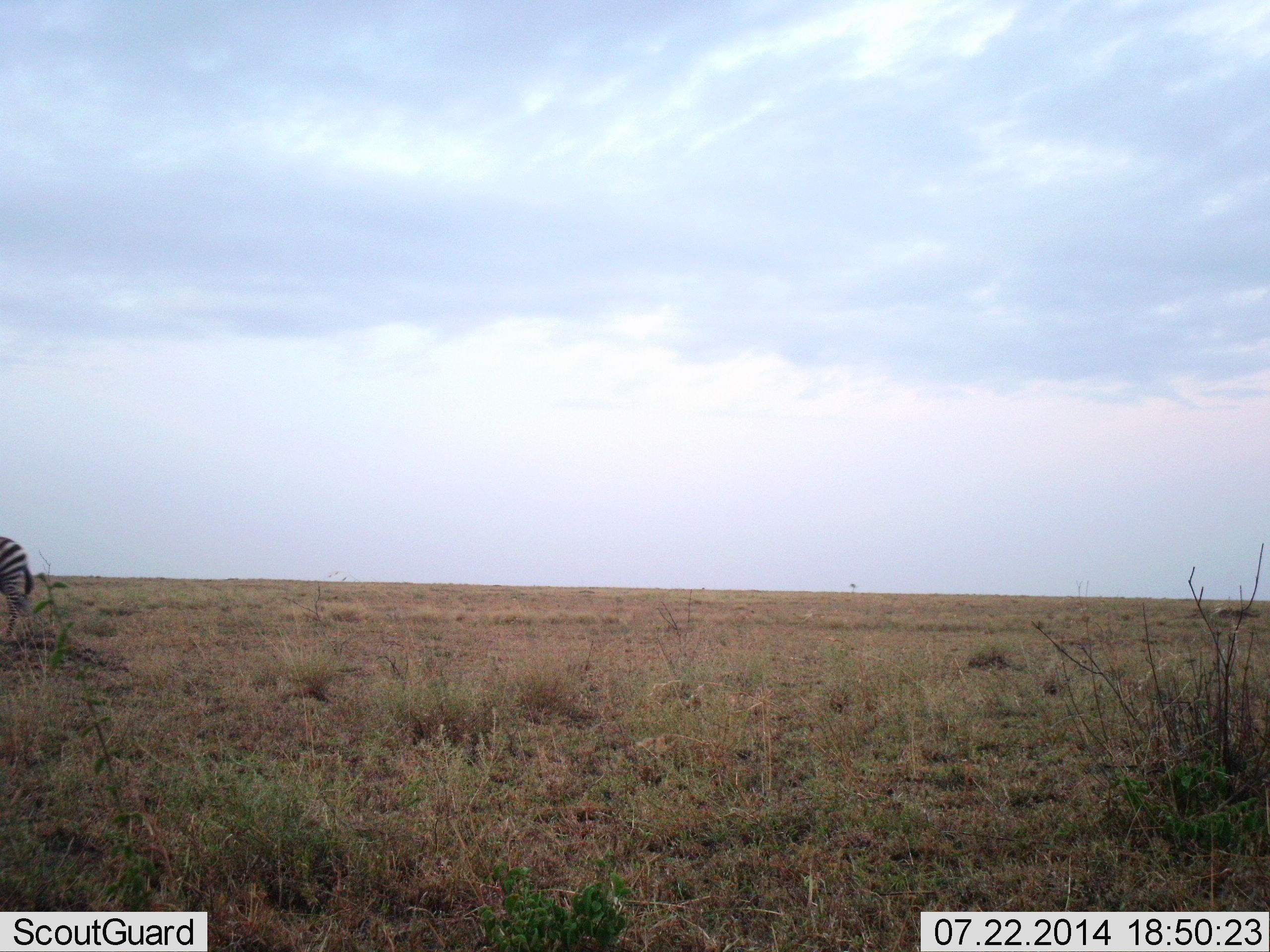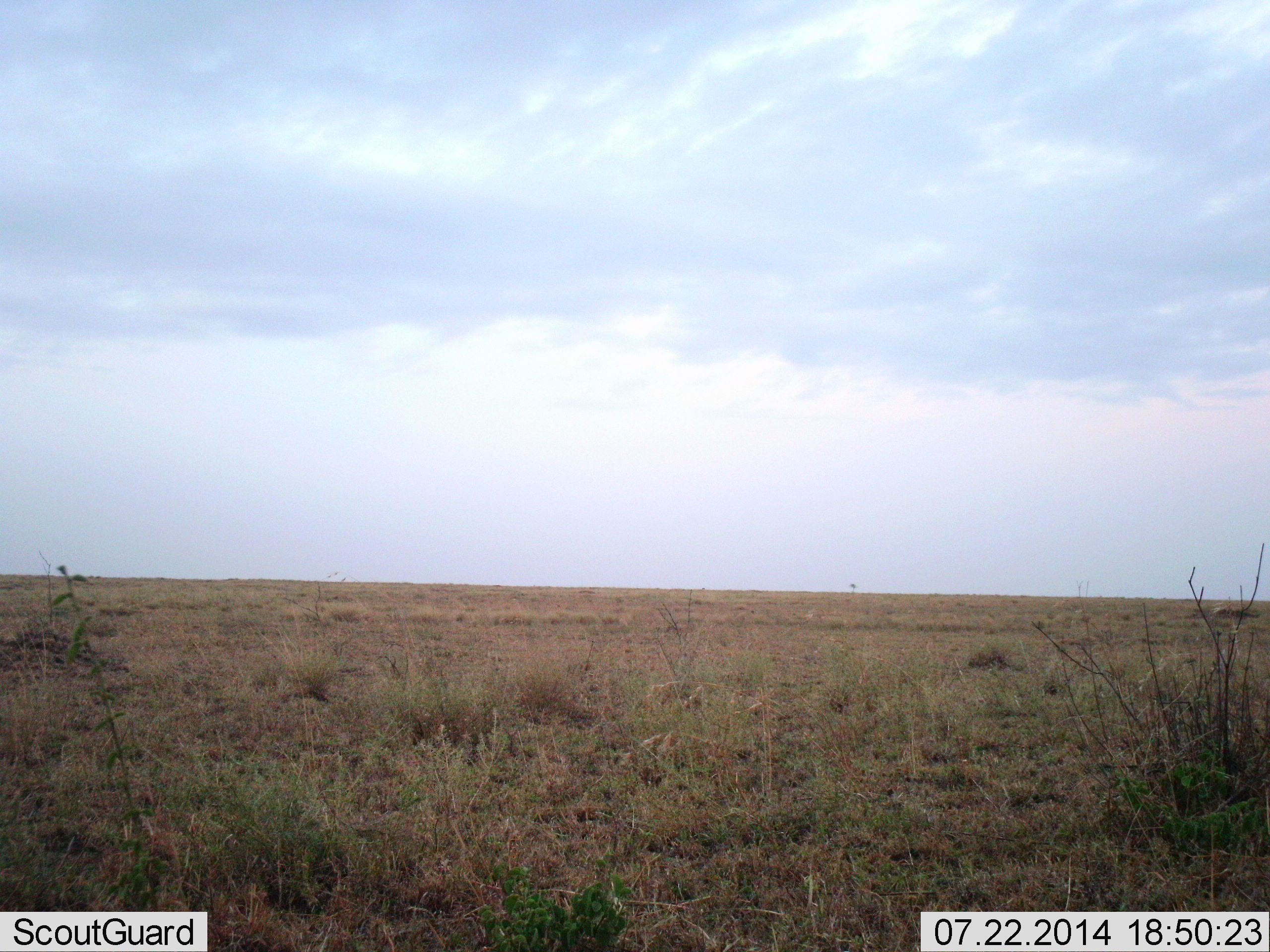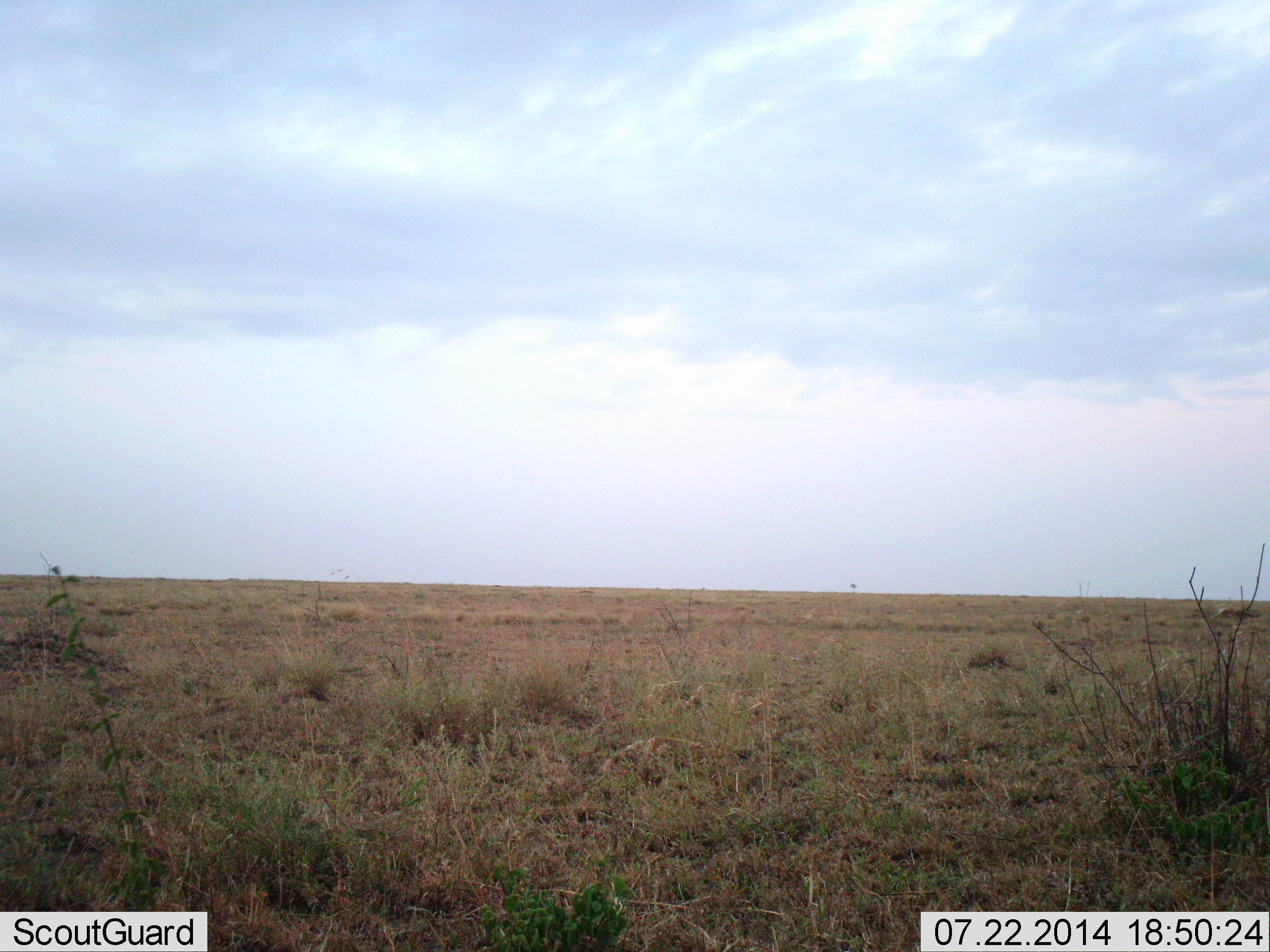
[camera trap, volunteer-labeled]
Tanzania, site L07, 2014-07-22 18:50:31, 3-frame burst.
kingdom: Animalia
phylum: Chordata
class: Mammalia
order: Perissodactyla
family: Equidae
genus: Equus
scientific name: Equus quagga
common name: plains zebra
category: zebra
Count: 1.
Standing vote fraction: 10%.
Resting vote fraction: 0%.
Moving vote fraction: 100%.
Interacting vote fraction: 0%.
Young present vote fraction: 0%.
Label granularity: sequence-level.